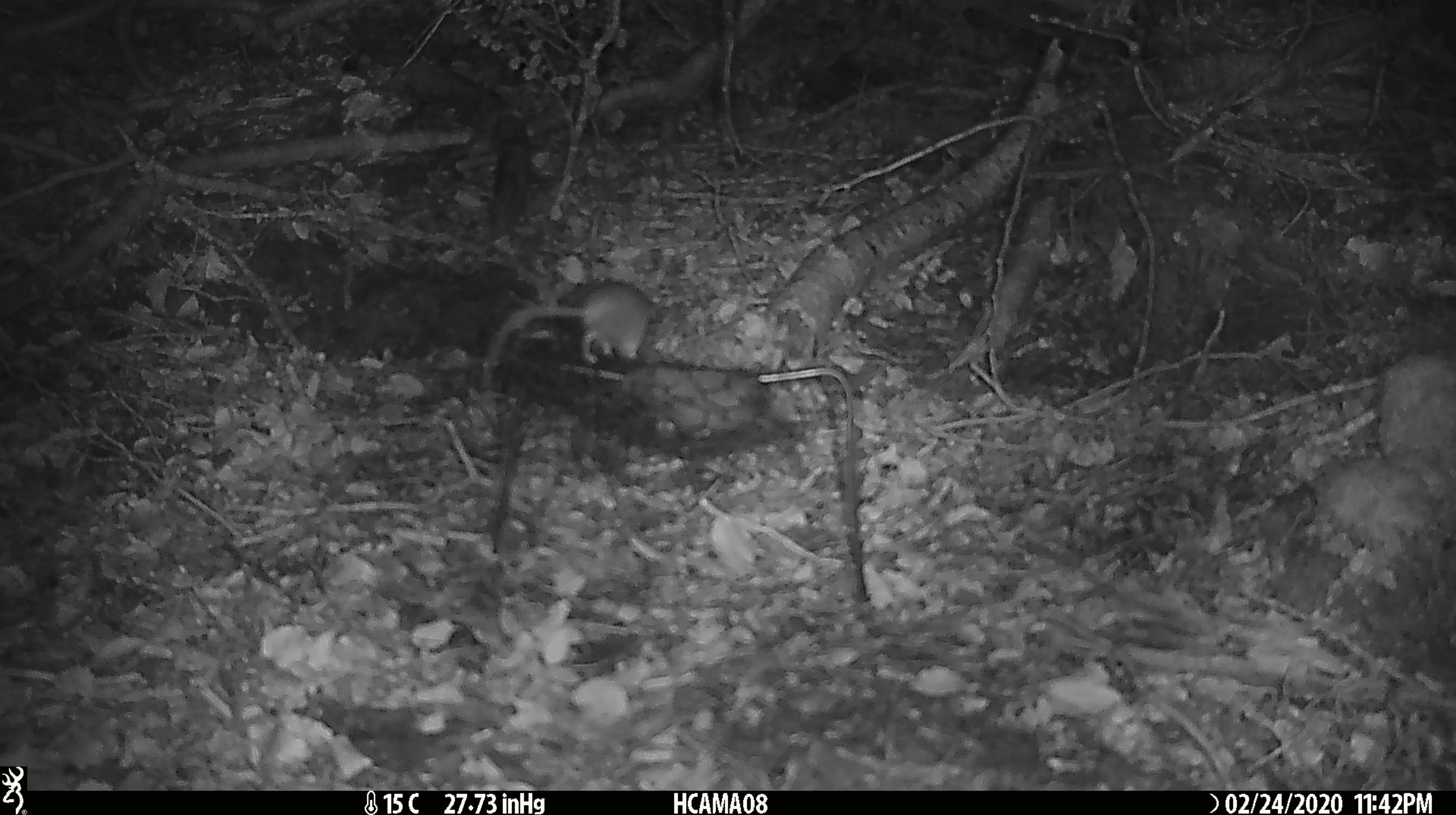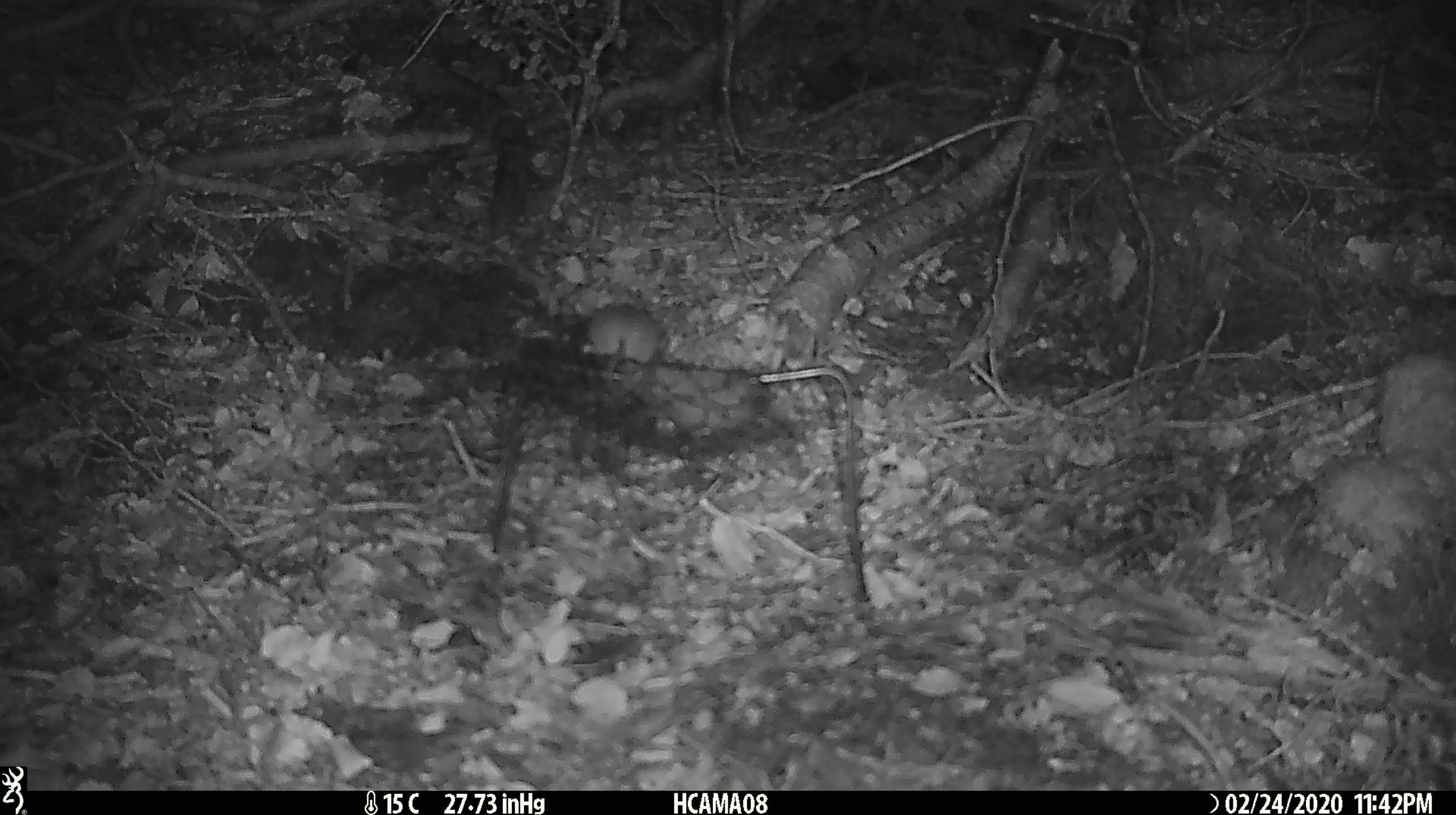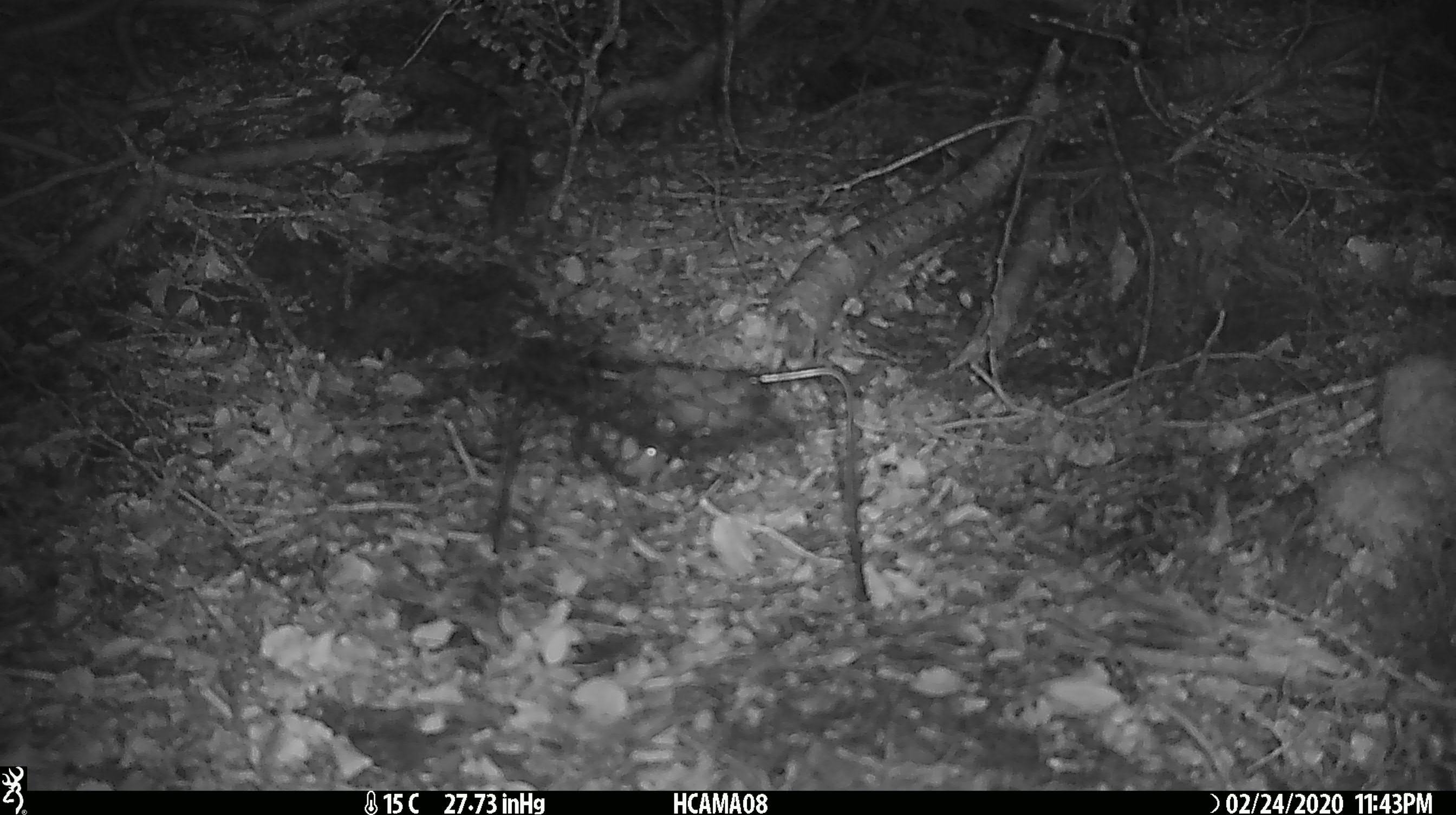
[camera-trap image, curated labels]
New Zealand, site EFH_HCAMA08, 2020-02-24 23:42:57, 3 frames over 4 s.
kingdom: Animalia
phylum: Chordata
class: Mammalia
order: Rodentia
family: Muridae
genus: Mus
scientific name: Mus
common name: mouse